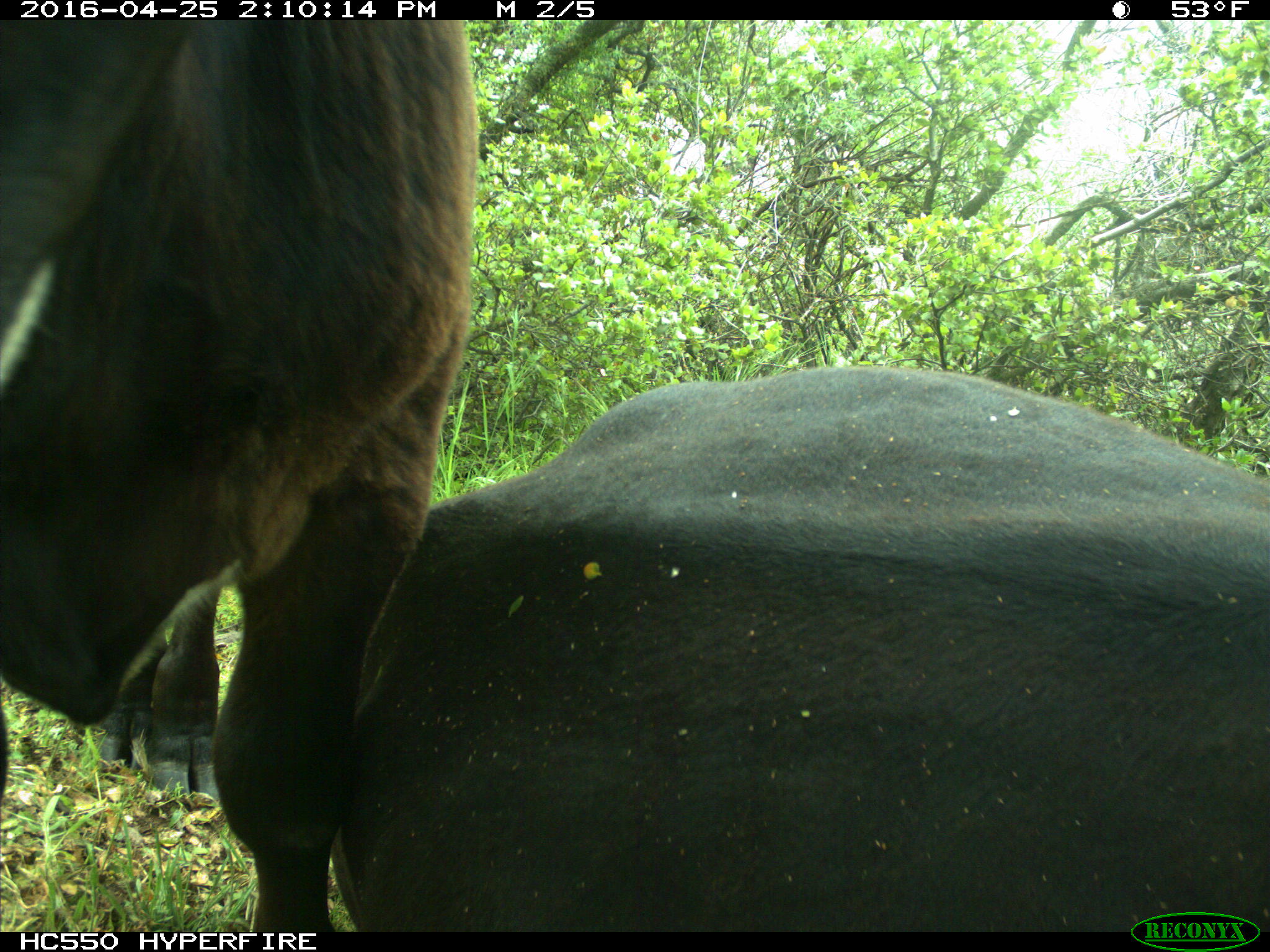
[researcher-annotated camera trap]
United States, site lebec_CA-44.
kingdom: Animalia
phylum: Chordata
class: Mammalia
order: Artiodactyla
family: Bovidae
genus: Bos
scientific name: Bos taurus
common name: domestic cow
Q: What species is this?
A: Bos taurus (domestic cow).